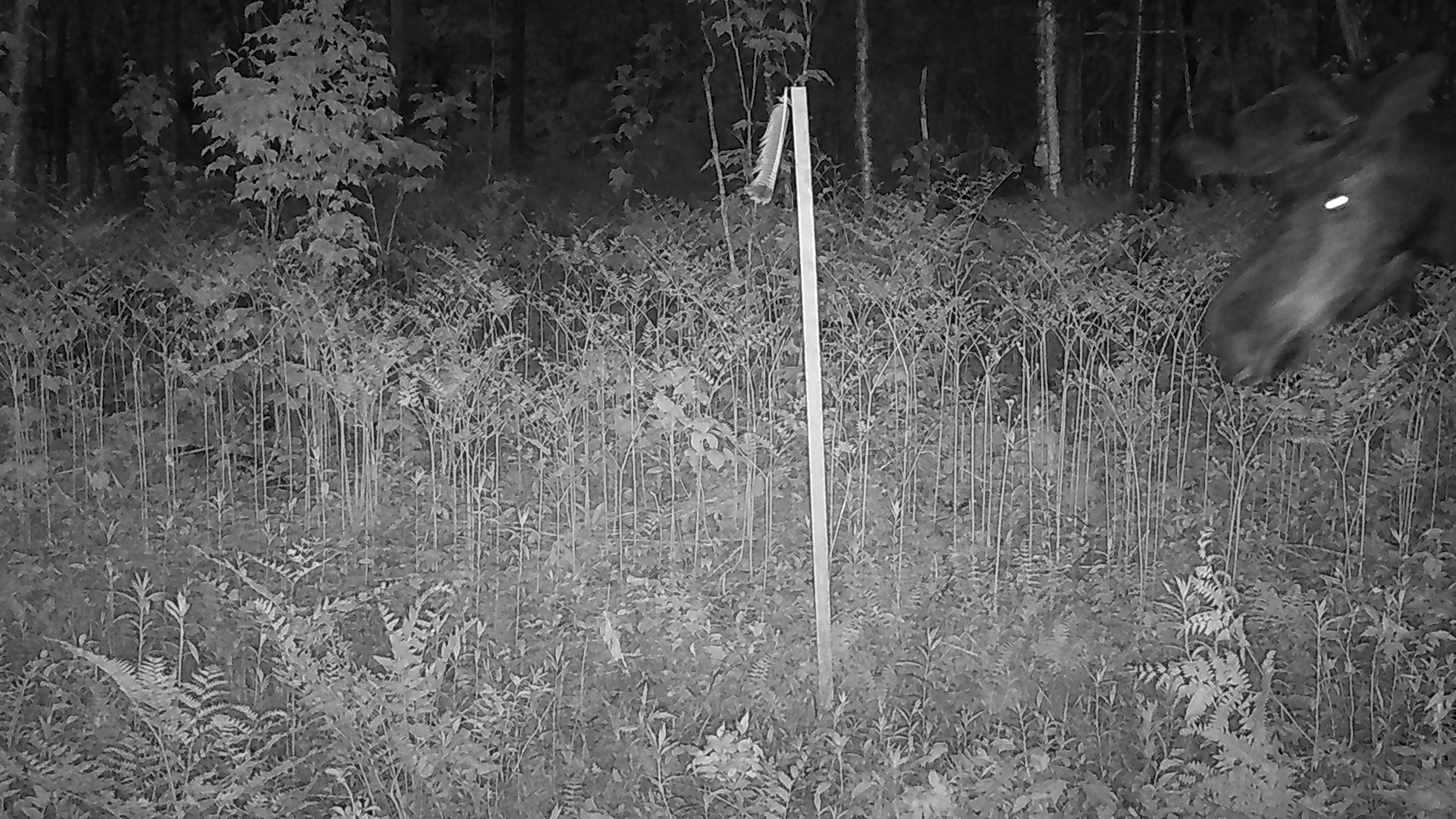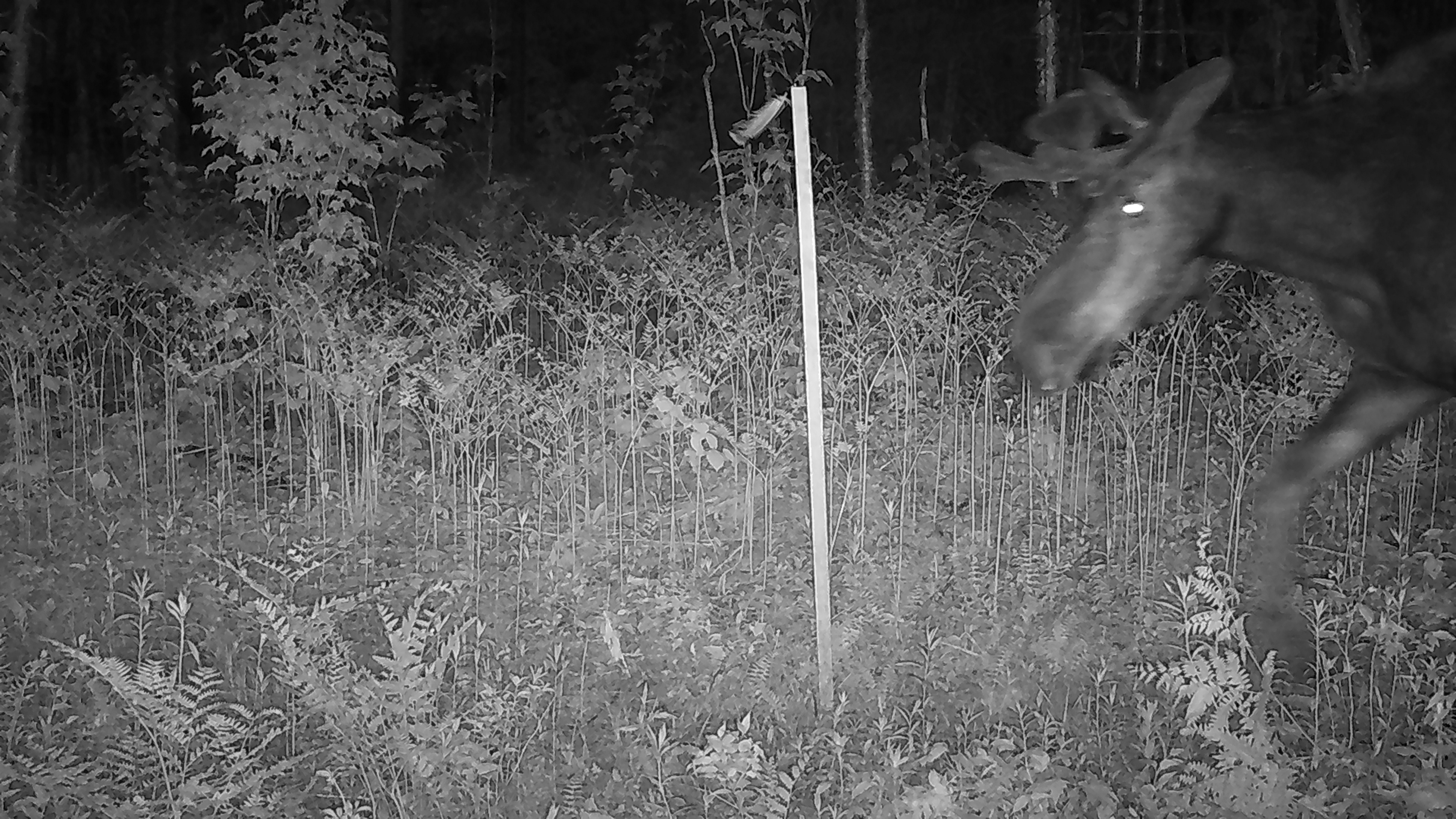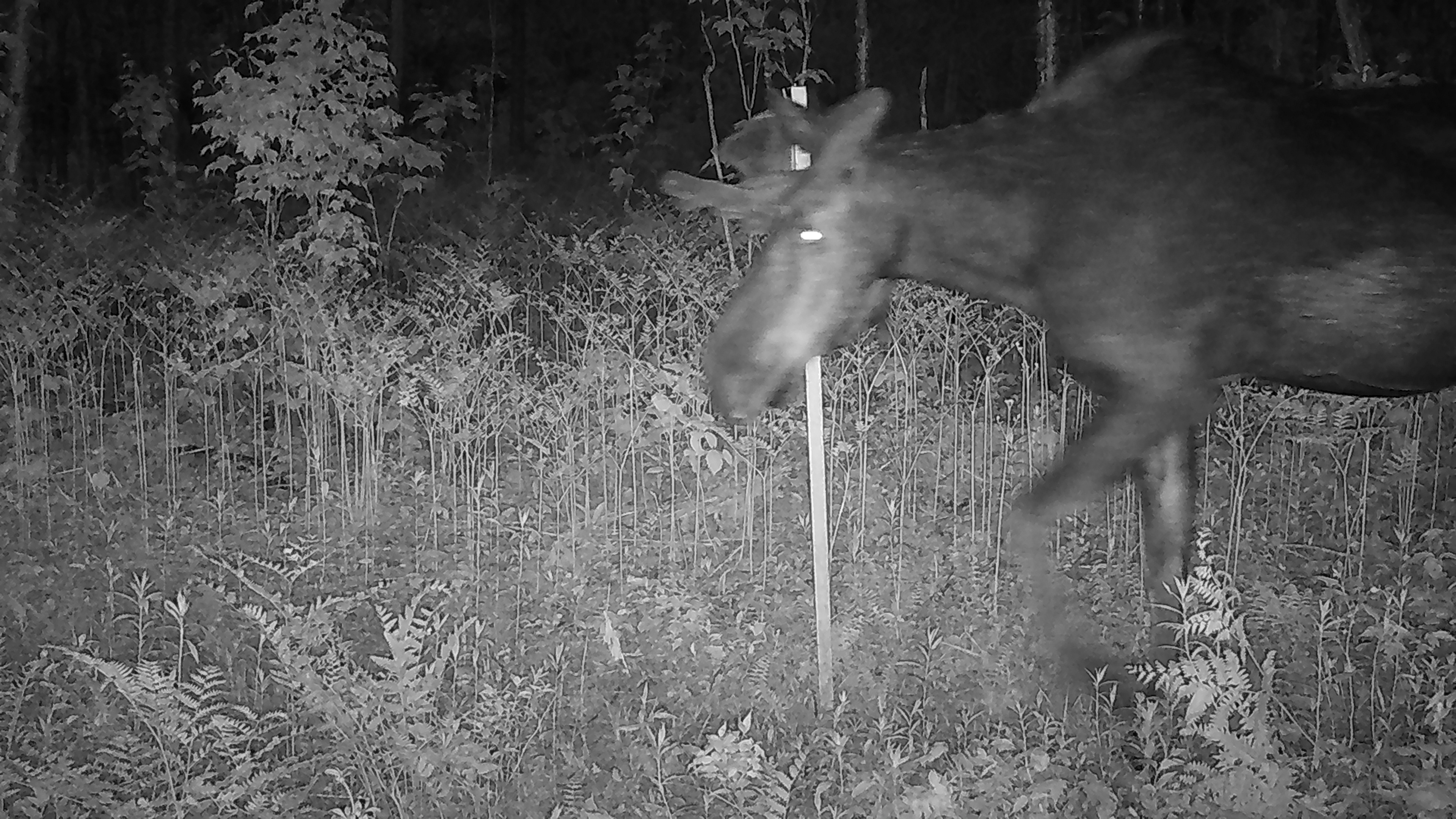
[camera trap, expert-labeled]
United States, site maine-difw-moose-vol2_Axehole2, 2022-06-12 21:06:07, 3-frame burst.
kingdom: Animalia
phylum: Chordata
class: Mammalia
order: Artiodactyla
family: Cervidae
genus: Alces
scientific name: Alces alces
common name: moose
Moose (Alces alces).